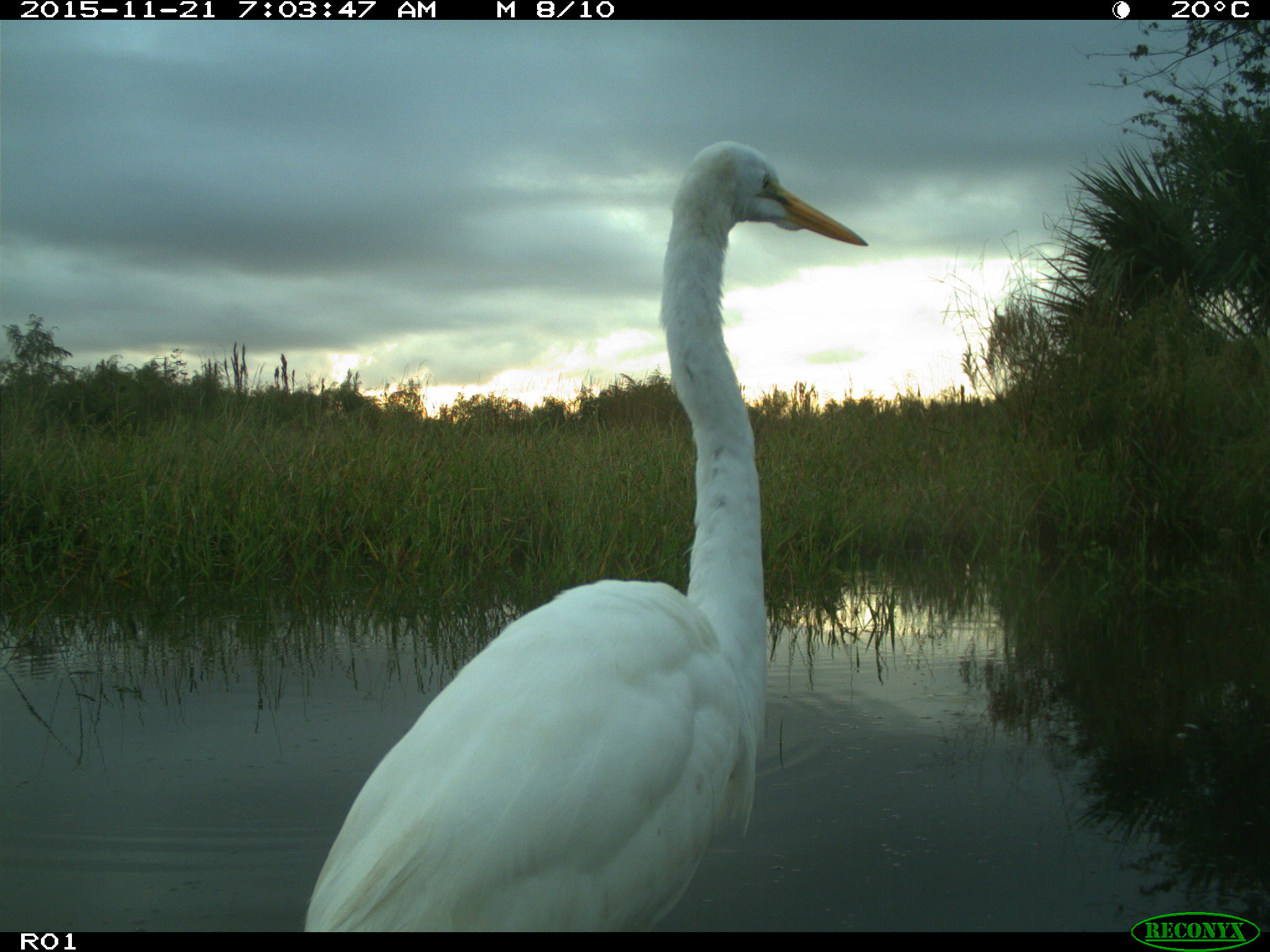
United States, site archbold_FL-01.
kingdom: Animalia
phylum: Chordata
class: Aves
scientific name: Aves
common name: birds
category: unidentified bird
Unidentified bird (birds) (Aves).